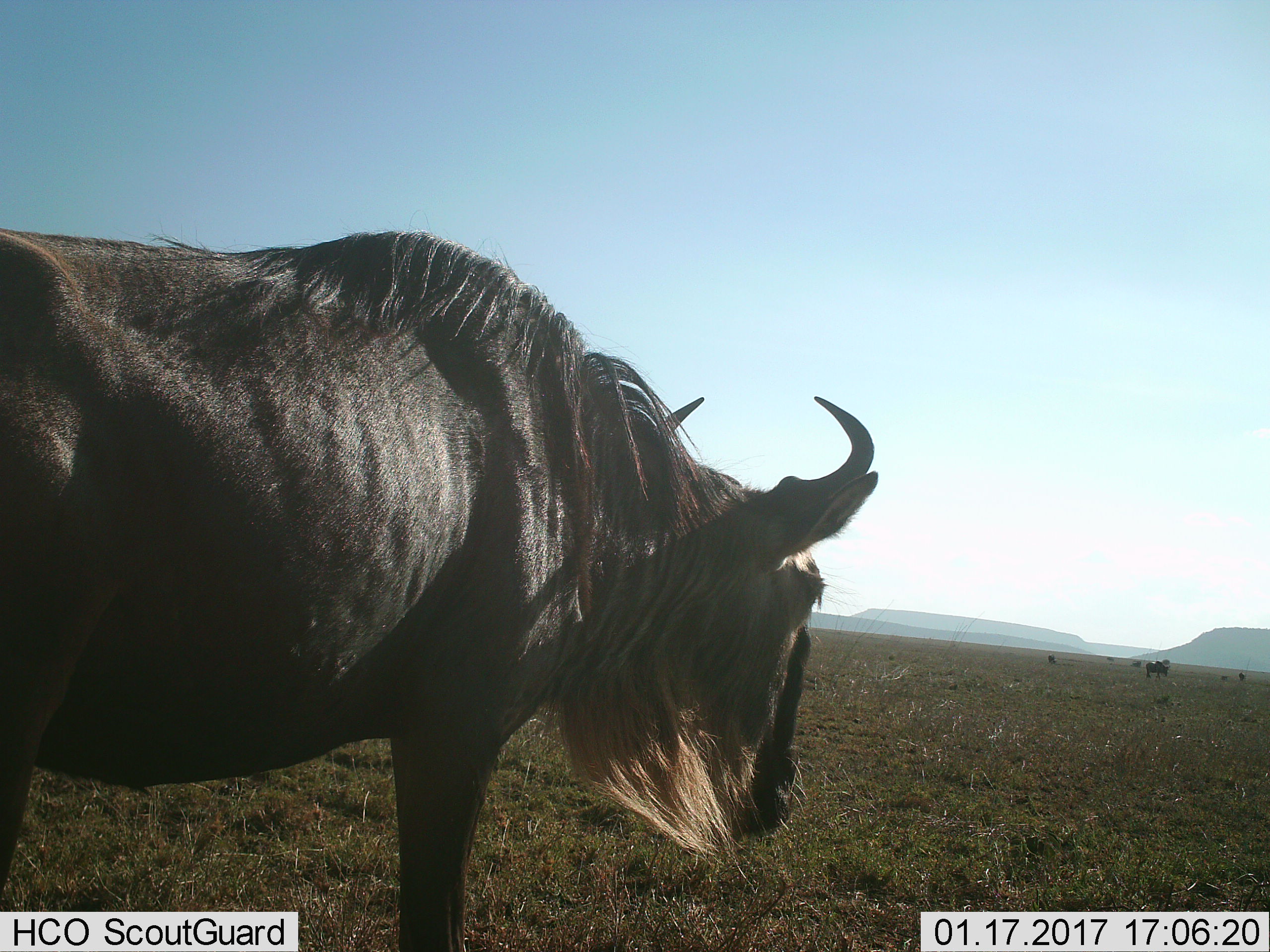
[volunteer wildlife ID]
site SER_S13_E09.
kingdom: Animalia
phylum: Chordata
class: Mammalia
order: Artiodactyla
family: Bovidae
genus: Connochaetes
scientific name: Connochaetes taurinus taurinus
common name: blue wildebeest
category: wildebeestblue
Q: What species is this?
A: Wildebeestblue (blue wildebeest) (Connochaetes taurinus taurinus).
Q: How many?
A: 5.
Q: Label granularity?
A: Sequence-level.